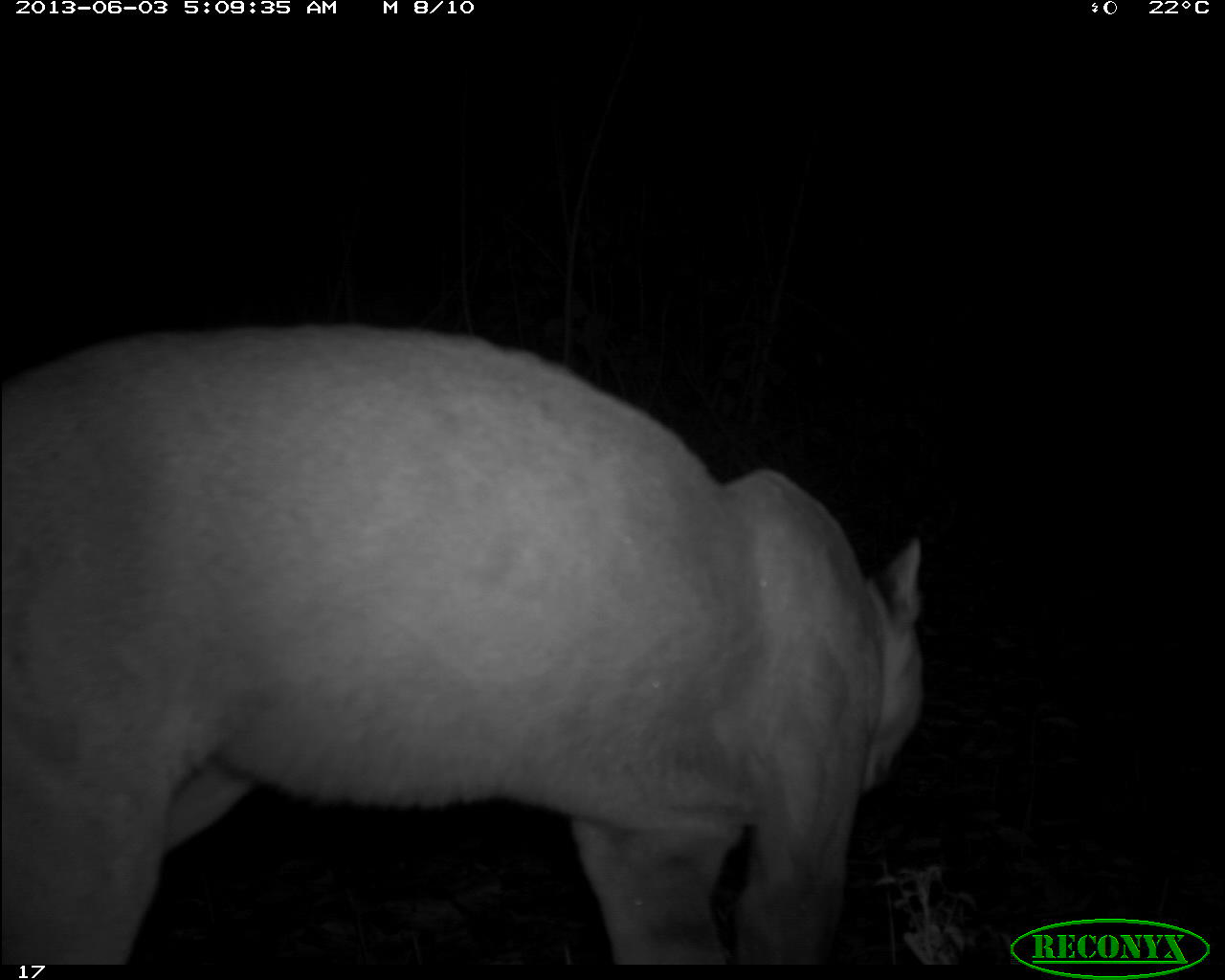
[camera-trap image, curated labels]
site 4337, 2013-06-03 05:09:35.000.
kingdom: Animalia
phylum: Chordata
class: Mammalia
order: Carnivora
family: Felidae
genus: Puma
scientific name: Puma concolor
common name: mountain lion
Puma concolor (mountain lion), count 1, sex male.